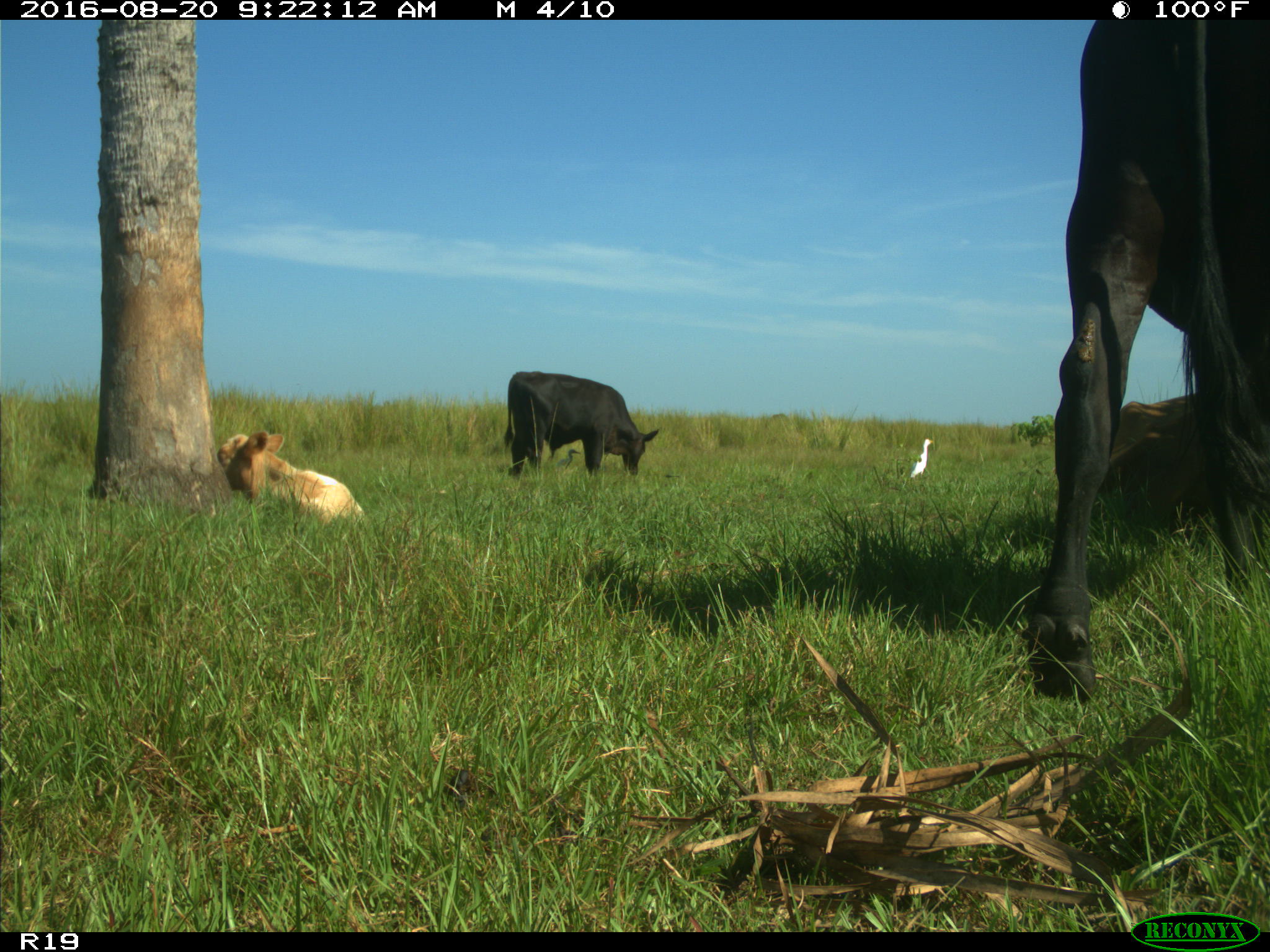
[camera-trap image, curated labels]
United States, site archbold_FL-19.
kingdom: Animalia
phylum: Chordata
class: Mammalia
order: Artiodactyla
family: Bovidae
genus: Bos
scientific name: Bos taurus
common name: domestic cow